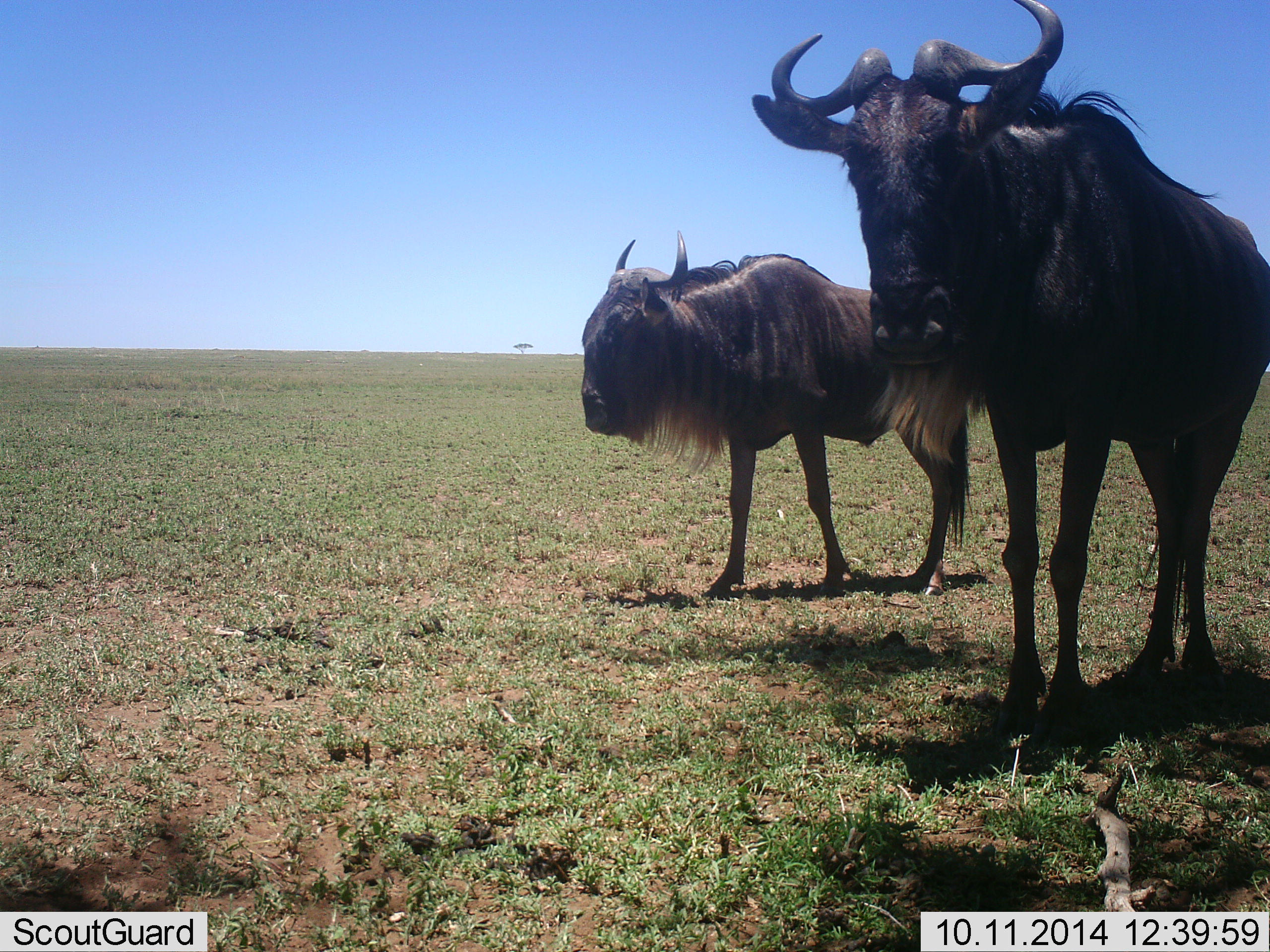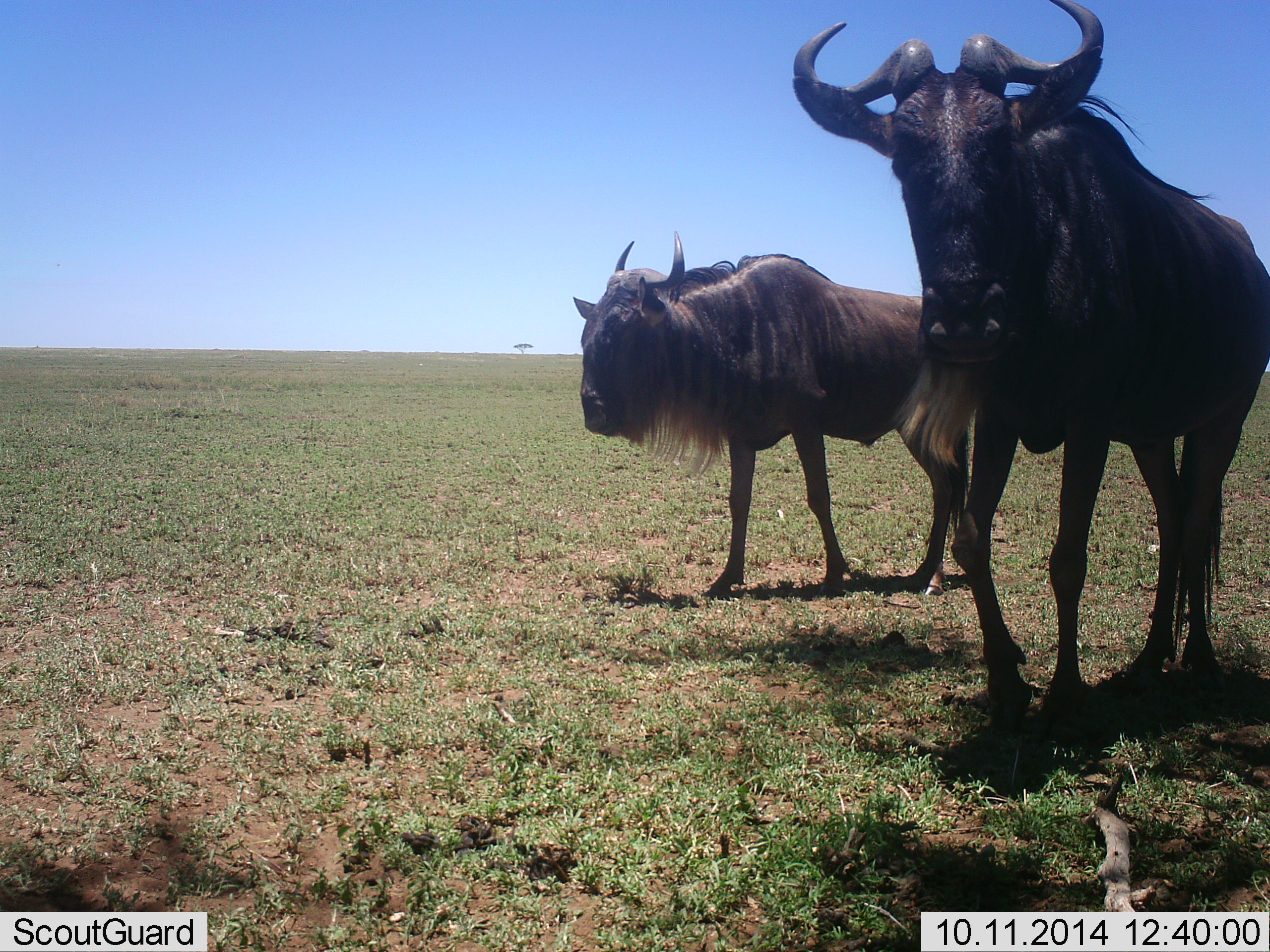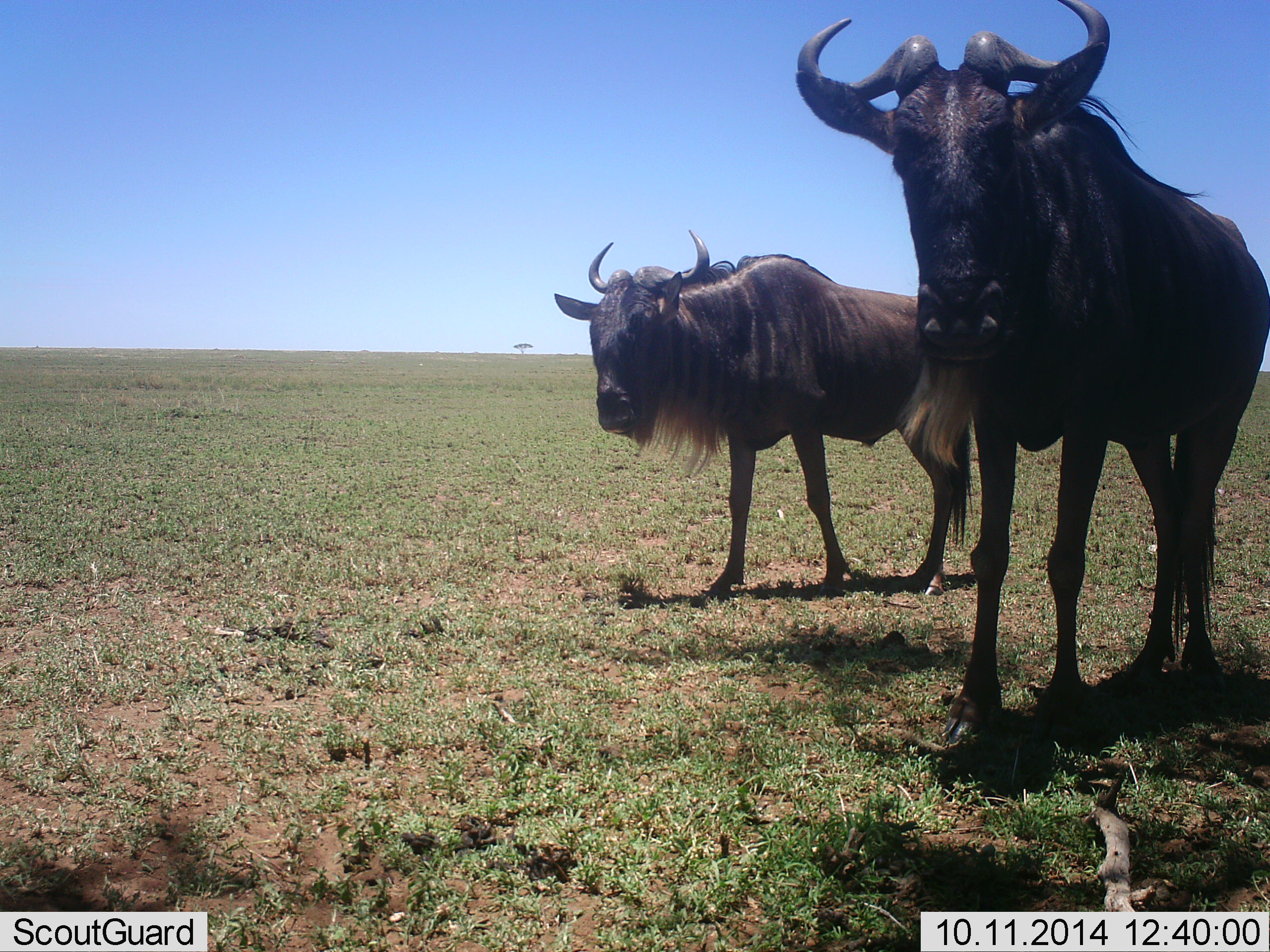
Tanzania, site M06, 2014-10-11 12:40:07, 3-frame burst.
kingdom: Animalia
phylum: Chordata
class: Mammalia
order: Artiodactyla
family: Bovidae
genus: Connochaetes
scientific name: Connochaetes taurinus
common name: blue wildebeest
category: wildebeest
Wildebeest (blue wildebeest) (Connochaetes taurinus), count 2. Behavior (volunteer vote fractions): standing 90%, resting 0%, moving 10%, interacting 0%. Young present (vote fraction): 0%. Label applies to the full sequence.